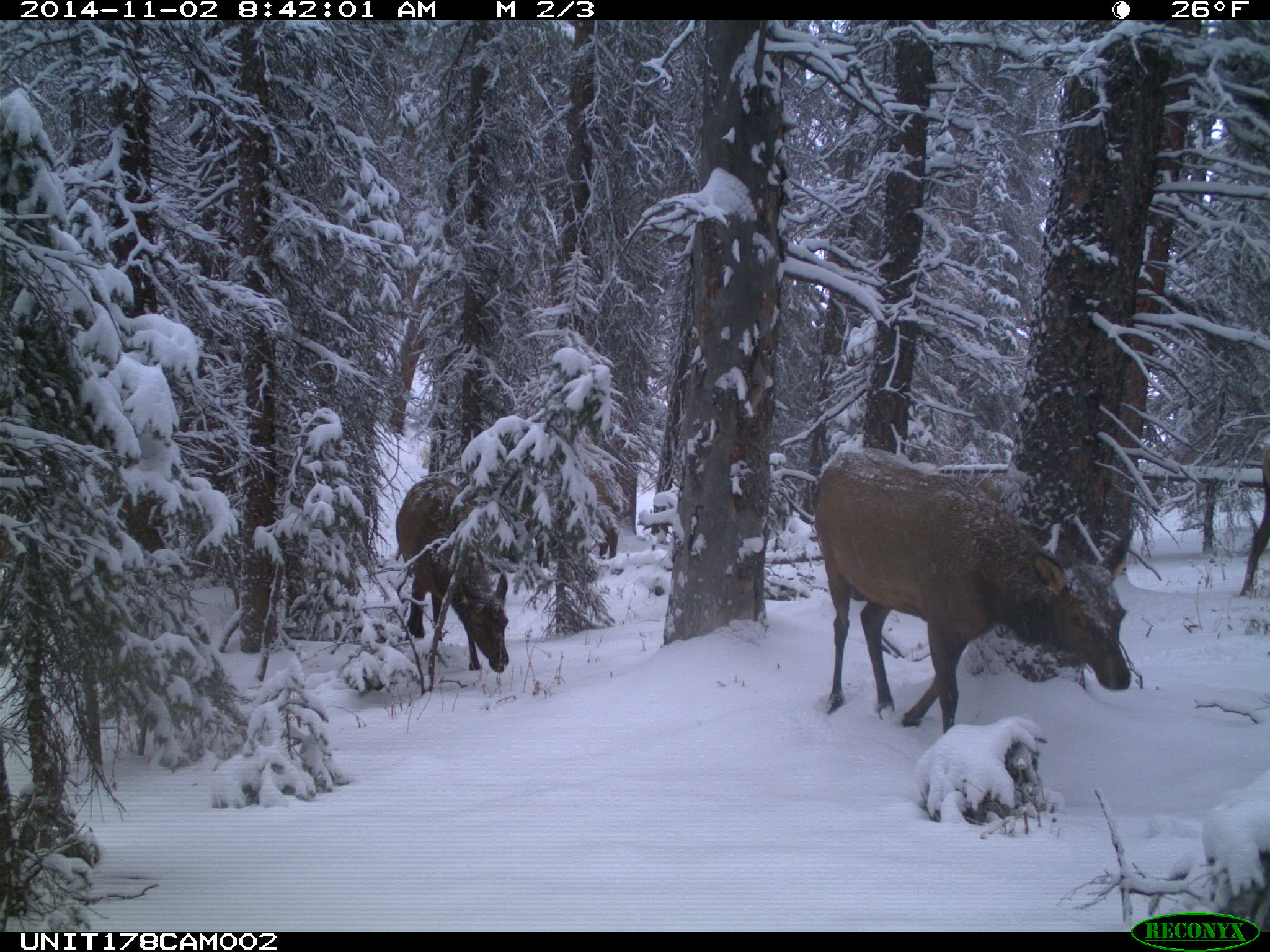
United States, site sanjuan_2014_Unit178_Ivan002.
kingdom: Animalia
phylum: Chordata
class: Mammalia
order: Artiodactyla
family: Cervidae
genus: Cervus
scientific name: Cervus elaphus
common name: red deer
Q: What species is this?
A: Cervus elaphus (red deer).